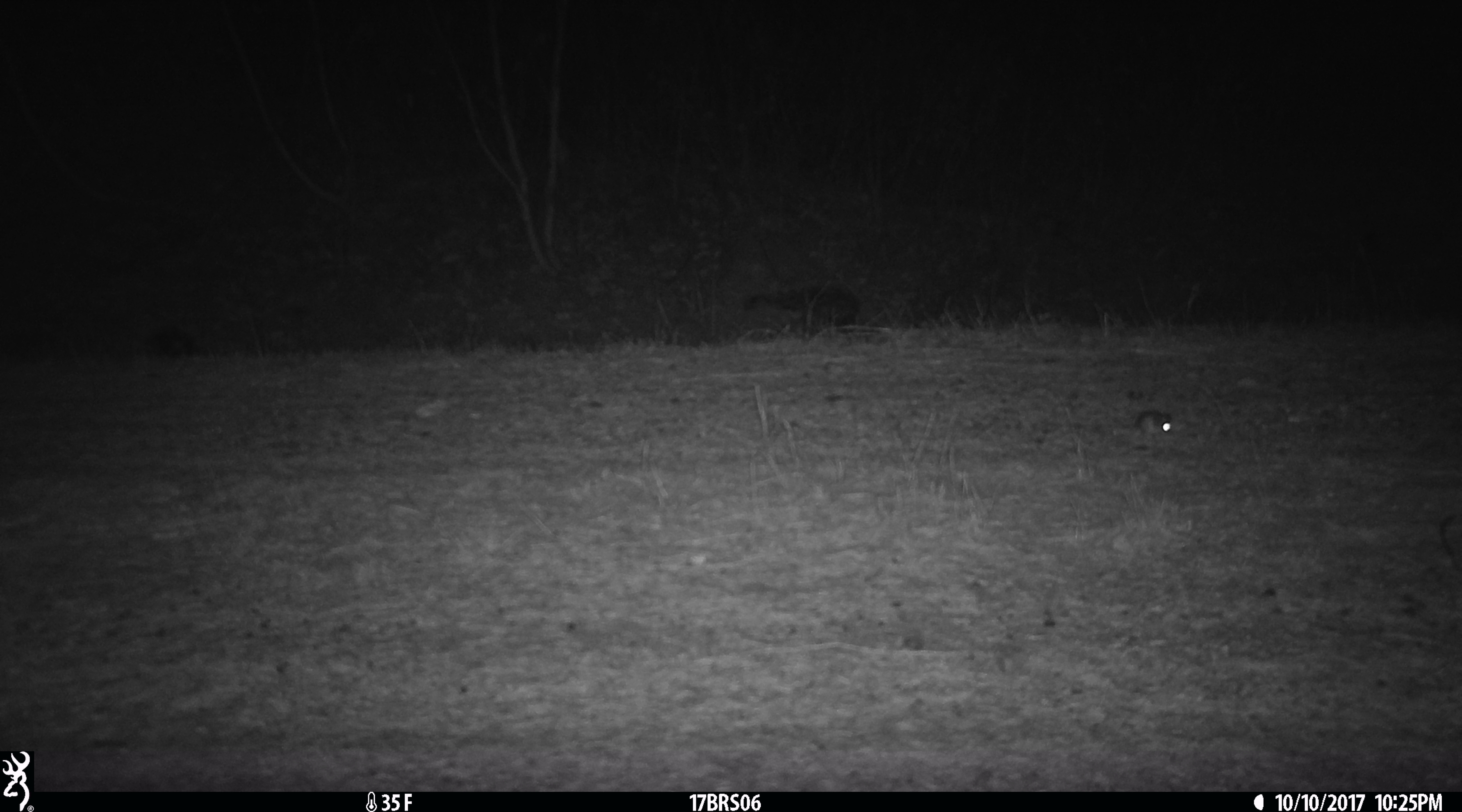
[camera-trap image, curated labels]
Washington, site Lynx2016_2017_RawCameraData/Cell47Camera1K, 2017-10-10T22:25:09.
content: unidentified animal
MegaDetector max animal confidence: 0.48